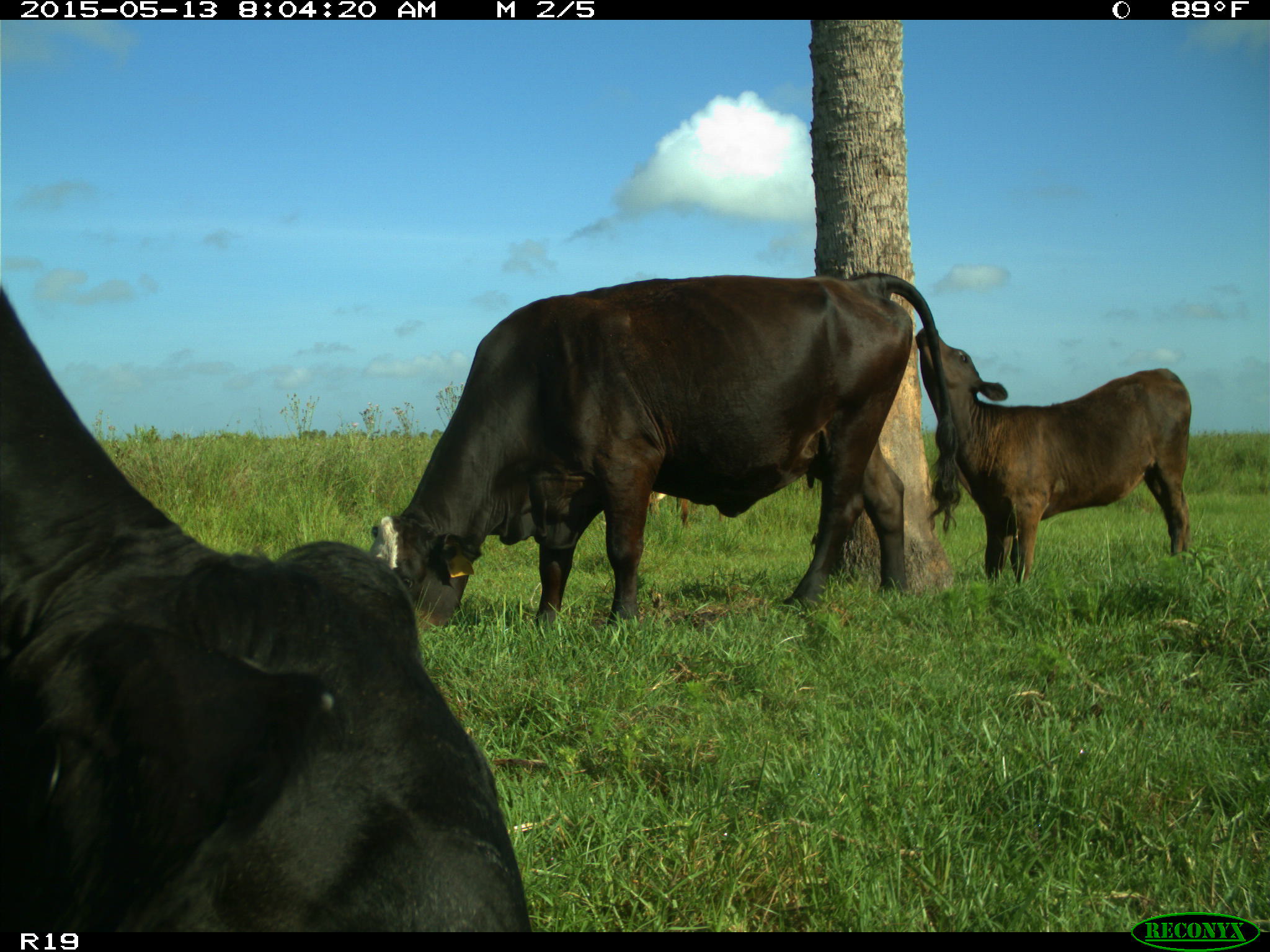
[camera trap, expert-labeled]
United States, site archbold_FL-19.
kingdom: Animalia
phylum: Chordata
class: Mammalia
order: Artiodactyla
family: Bovidae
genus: Bos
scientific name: Bos taurus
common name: domestic cow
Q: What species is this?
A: Bos taurus (domestic cow).